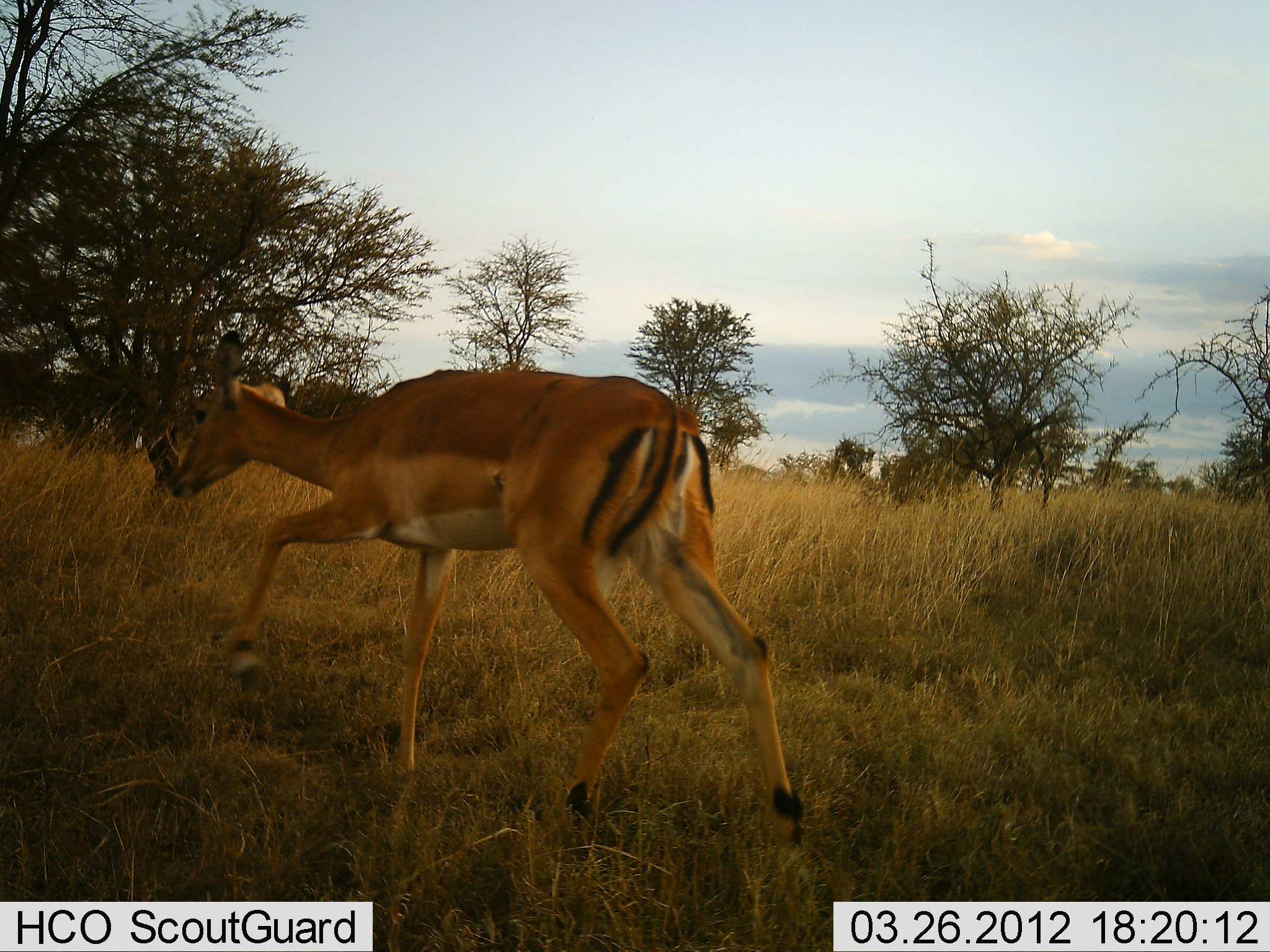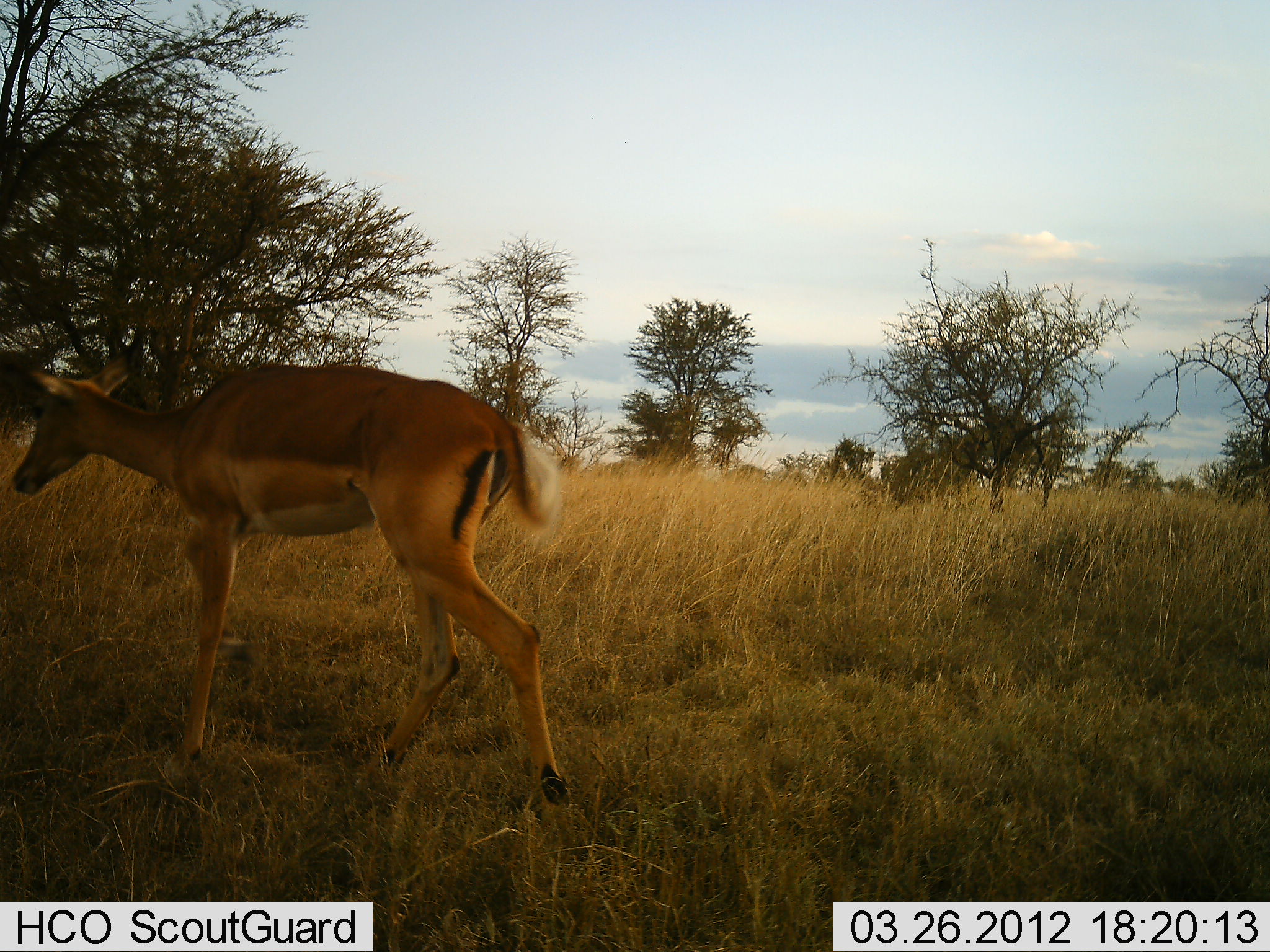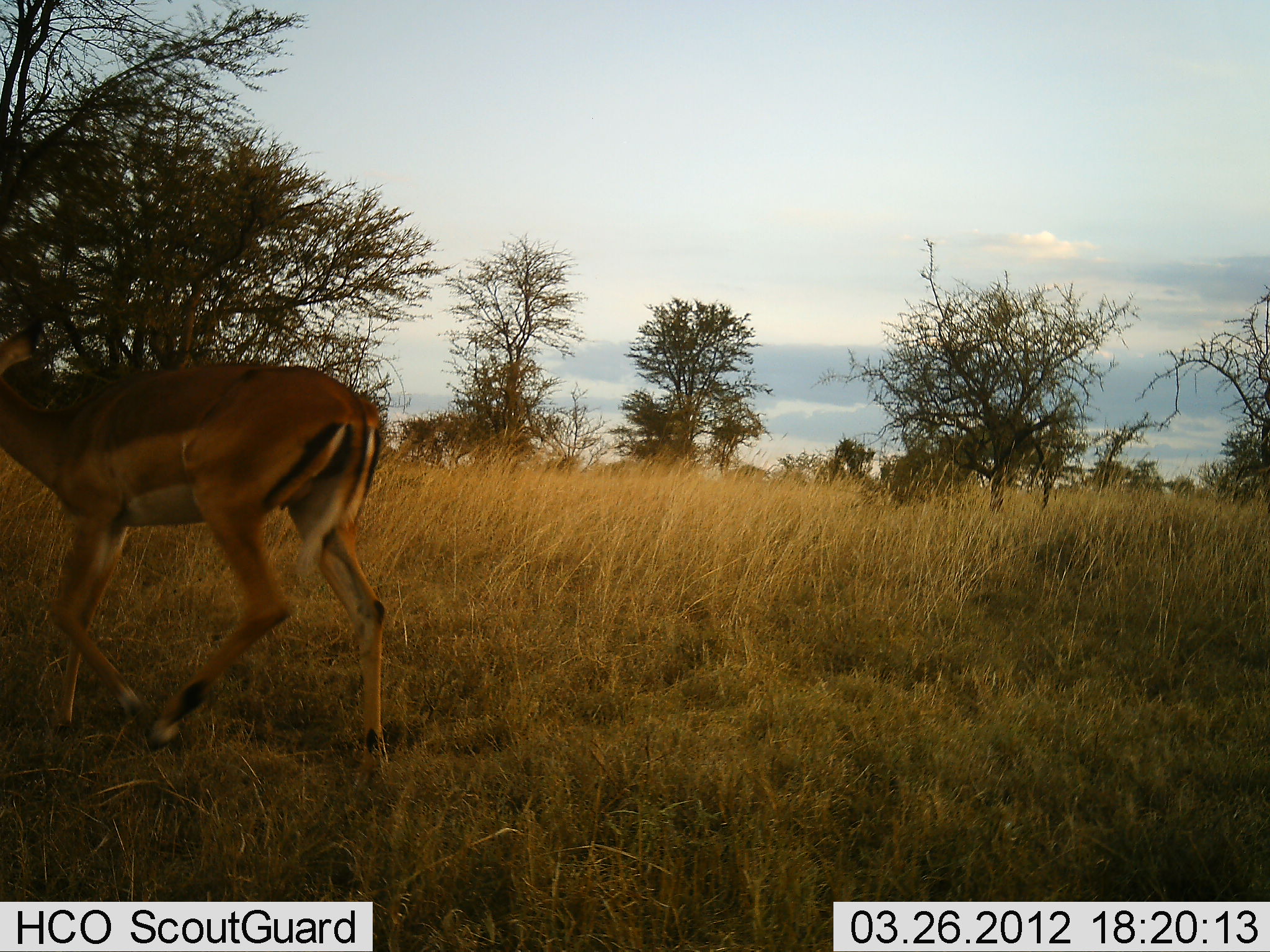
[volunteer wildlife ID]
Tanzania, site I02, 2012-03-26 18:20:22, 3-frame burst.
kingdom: Animalia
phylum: Chordata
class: Mammalia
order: Artiodactyla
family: Bovidae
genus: Aepyceros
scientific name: Aepyceros melampus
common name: impala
Impala (Aepyceros melampus), count 1. Behavior (volunteer vote fractions): standing 0%, resting 0%, moving 100%, interacting 0%. Young present (vote fraction): 0%. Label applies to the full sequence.